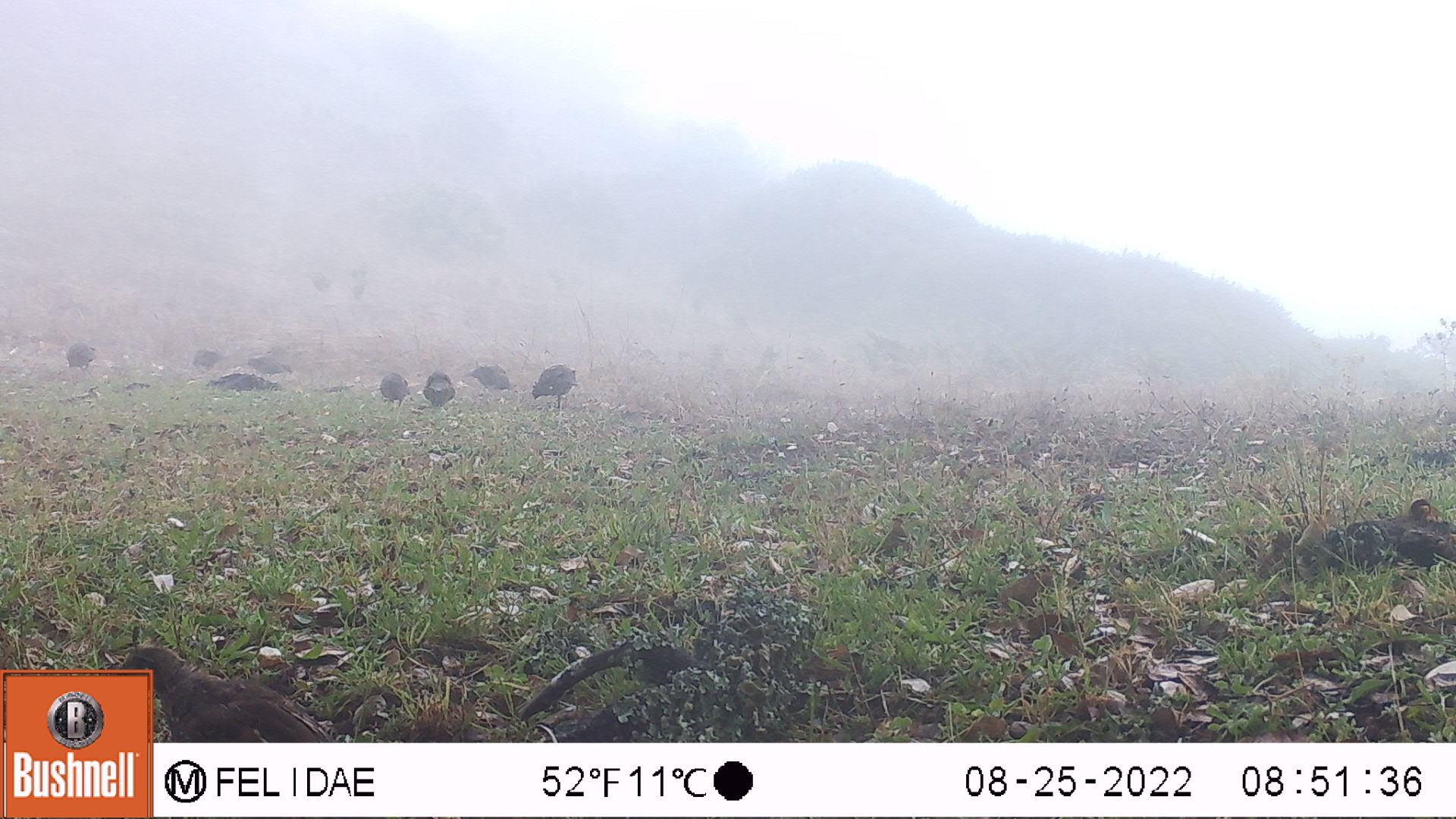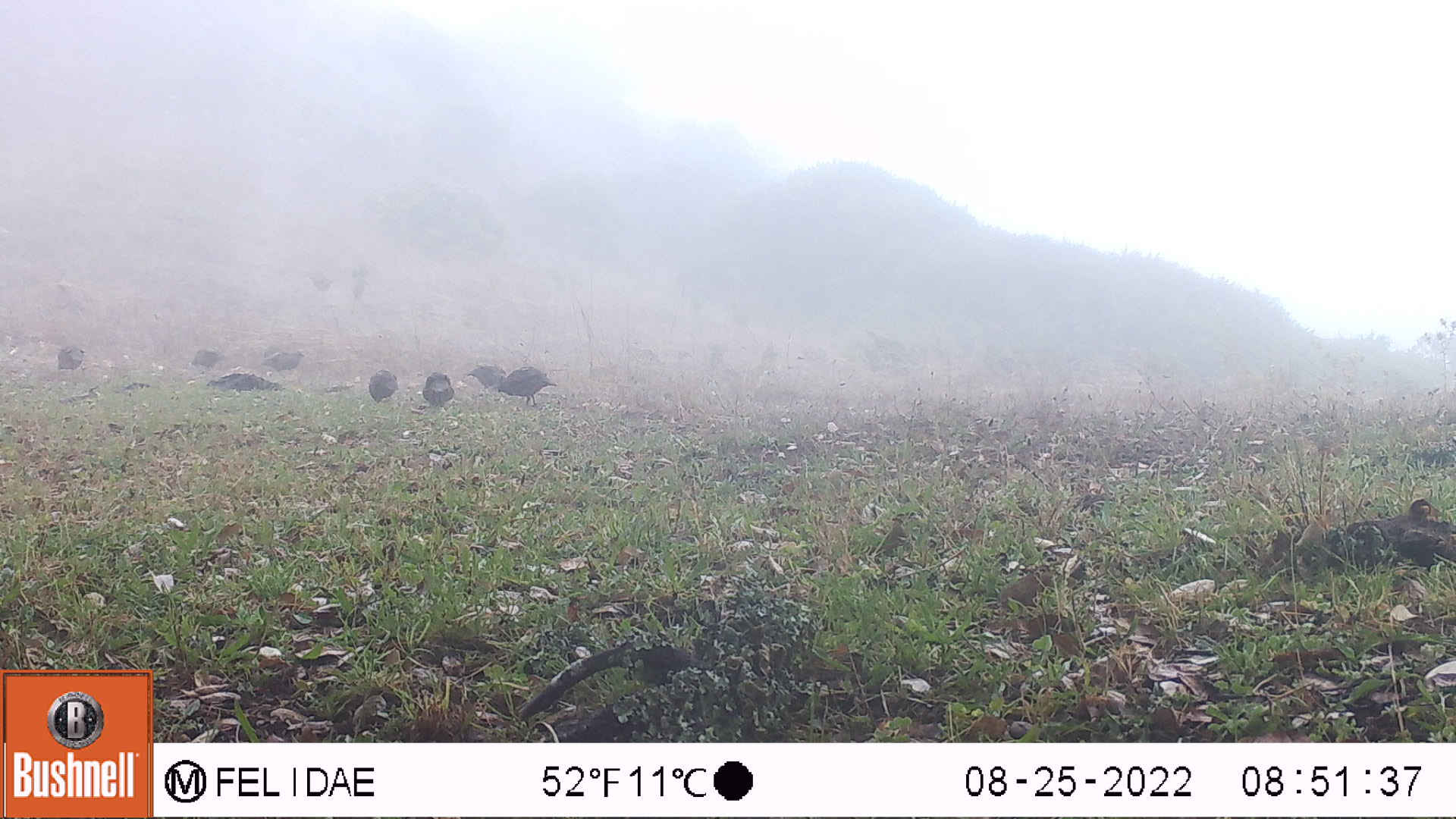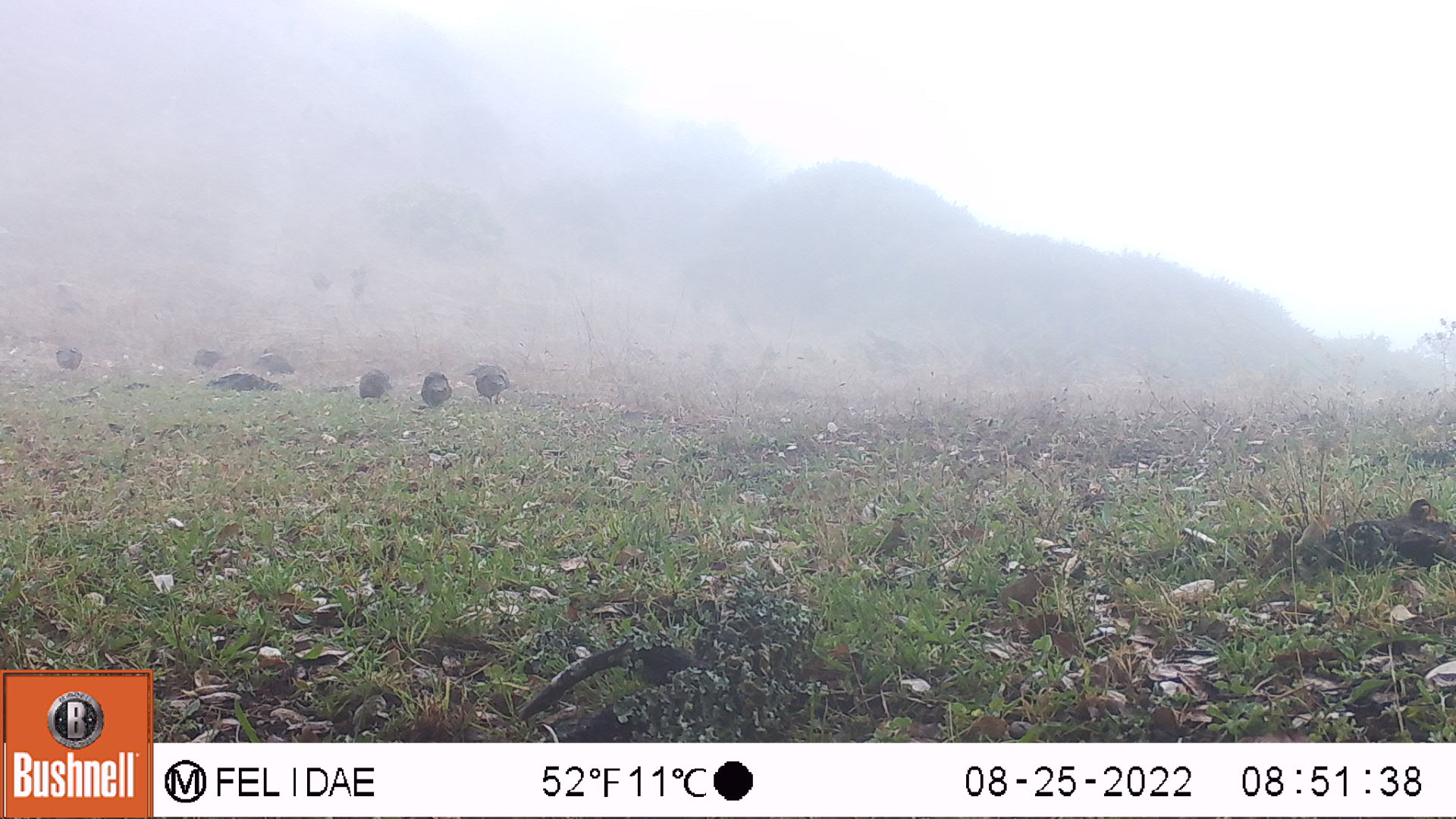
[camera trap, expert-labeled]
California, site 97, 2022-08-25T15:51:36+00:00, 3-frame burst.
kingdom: Animalia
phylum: Chordata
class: Aves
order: Galliformes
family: Odontophoridae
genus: Callipepla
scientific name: Callipepla californica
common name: california quail